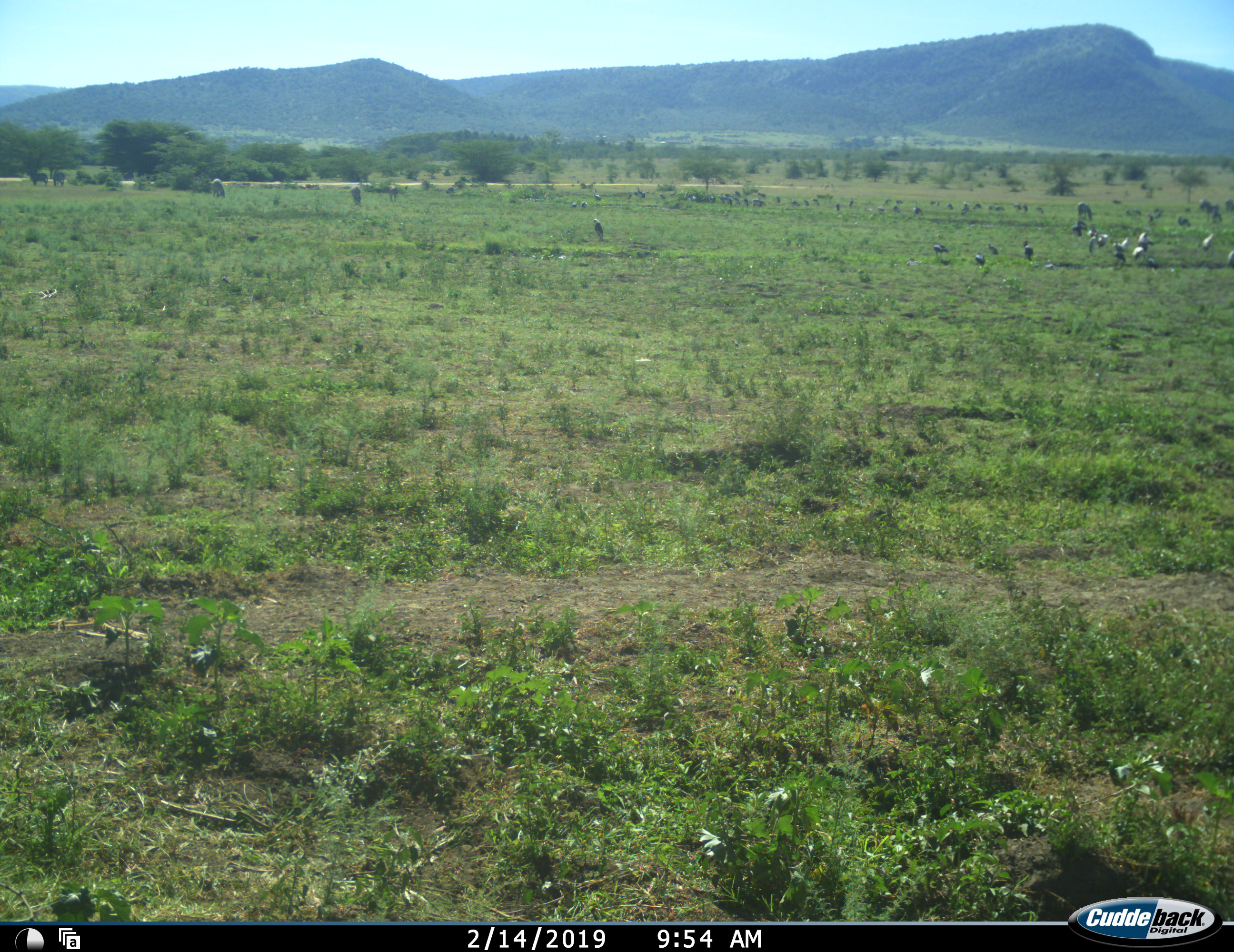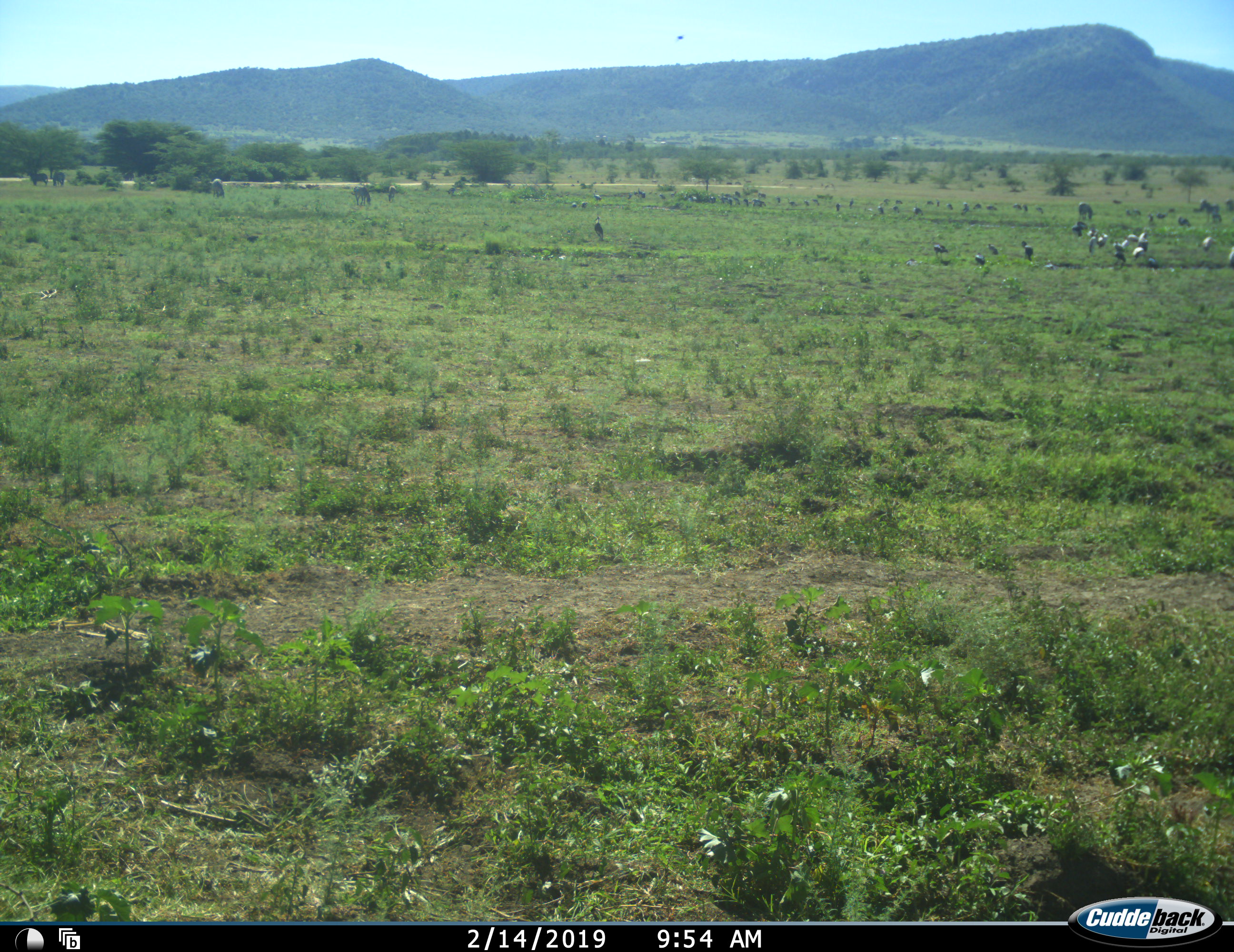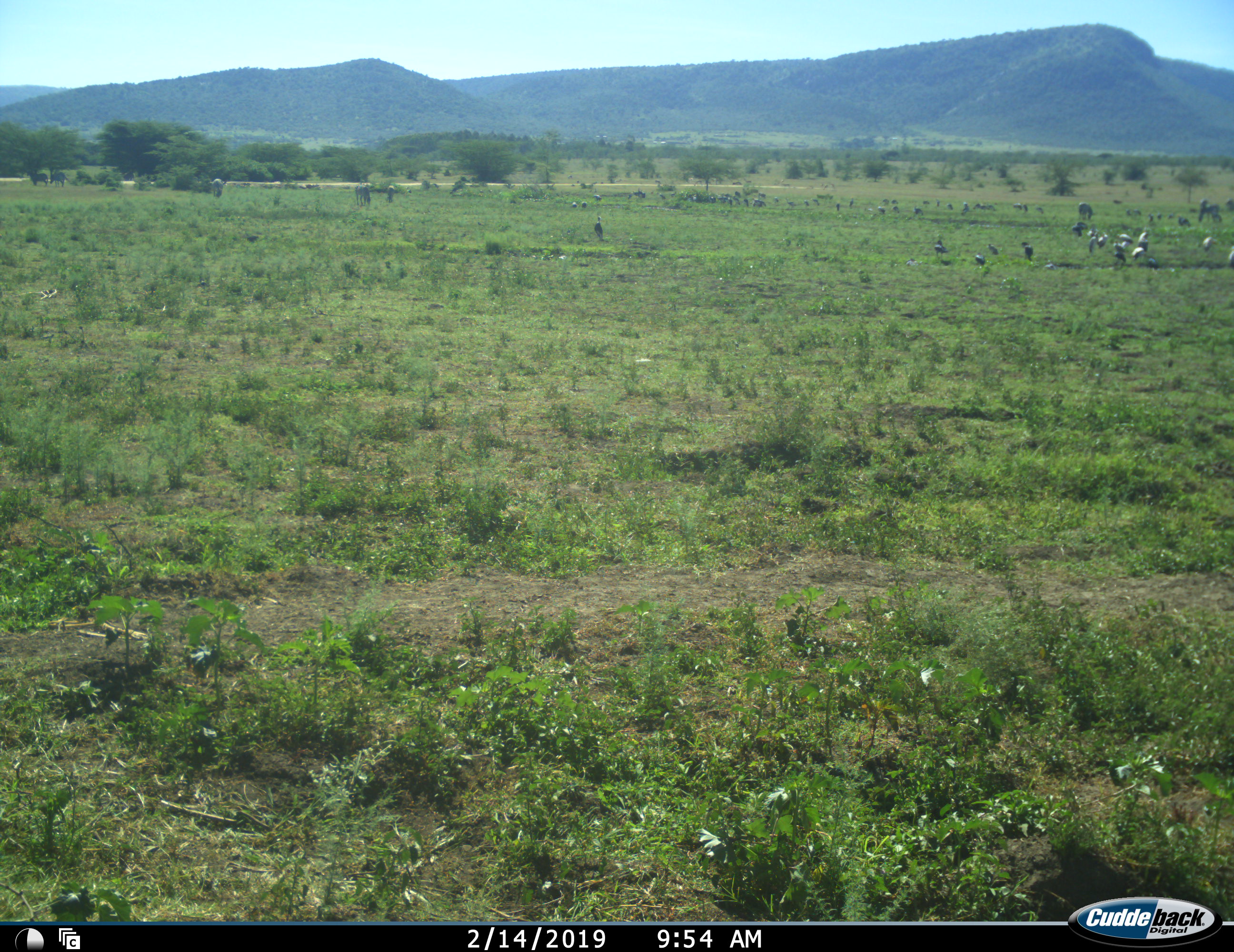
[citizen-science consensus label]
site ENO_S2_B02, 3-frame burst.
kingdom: Animalia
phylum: Chordata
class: Aves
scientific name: Aves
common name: bird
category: birdother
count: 11-50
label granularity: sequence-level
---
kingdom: Animalia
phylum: Chordata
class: Mammalia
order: Perissodactyla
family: Equidae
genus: Equus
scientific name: Equus quagga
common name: plains zebra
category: zebraplains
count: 8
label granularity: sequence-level